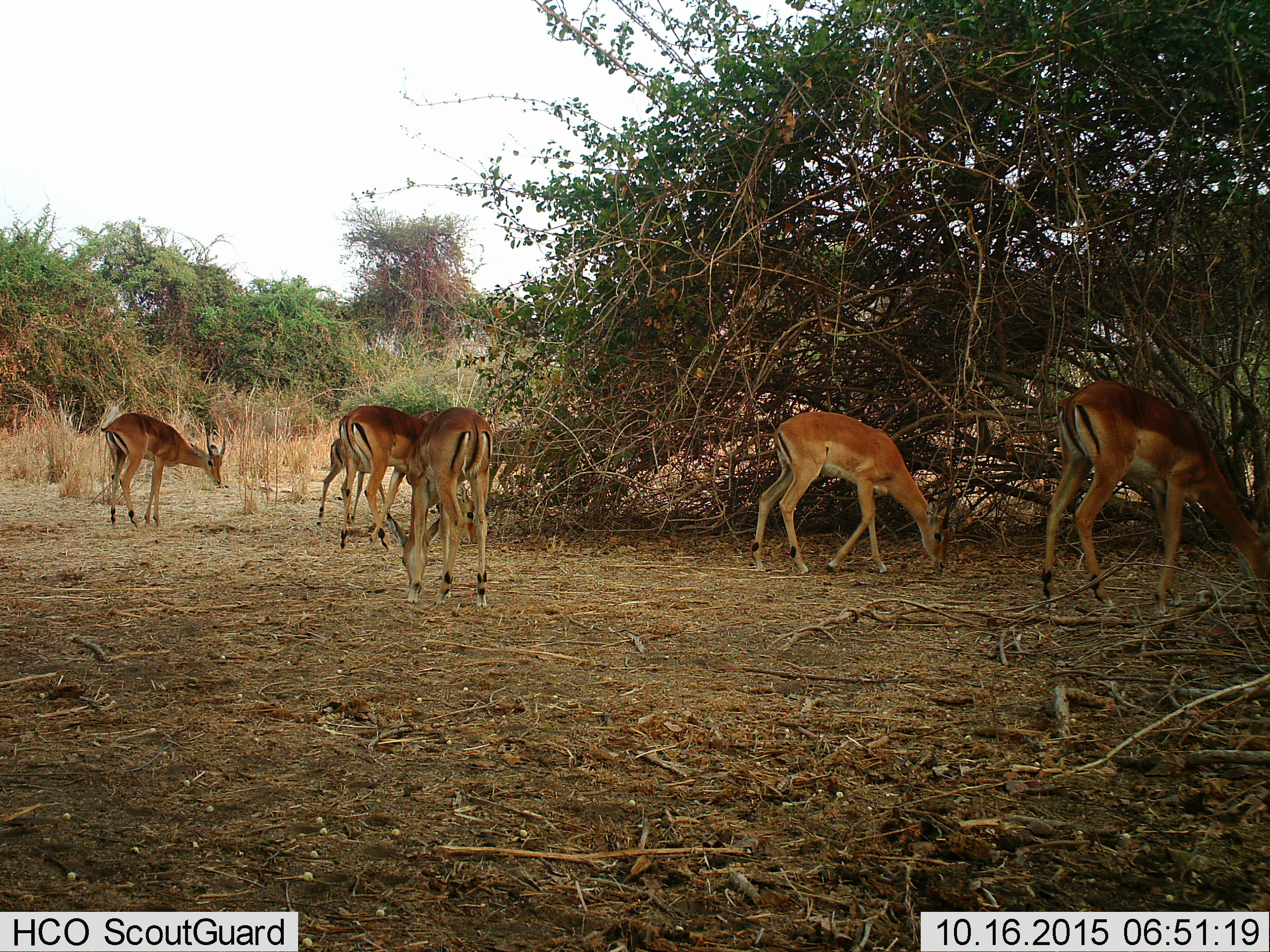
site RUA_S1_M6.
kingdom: Animalia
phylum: Chordata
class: Mammalia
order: Artiodactyla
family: Bovidae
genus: Aepyceros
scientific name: Aepyceros melampus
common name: impala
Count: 6.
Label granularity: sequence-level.